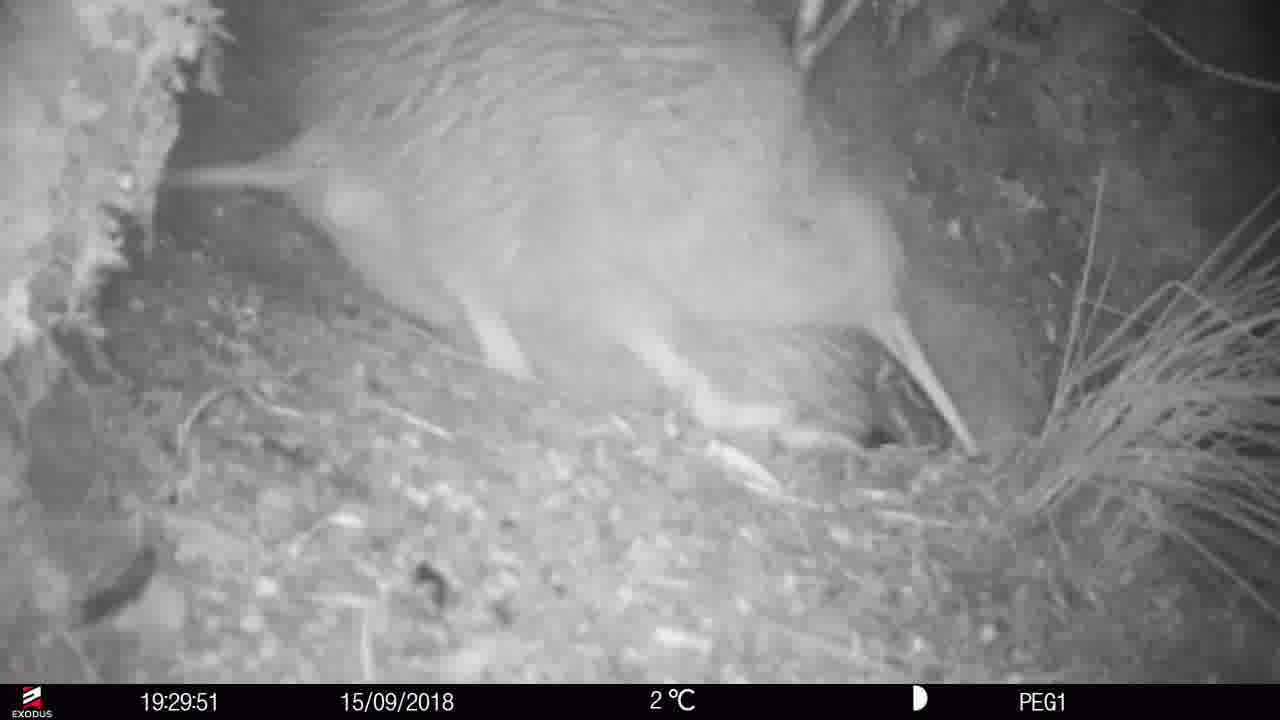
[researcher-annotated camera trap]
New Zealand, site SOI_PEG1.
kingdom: Animalia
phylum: Chordata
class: Aves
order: Apterygiformes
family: Apterygidae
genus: Apteryx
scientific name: Apteryx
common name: kiwi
Kiwi (Apteryx).